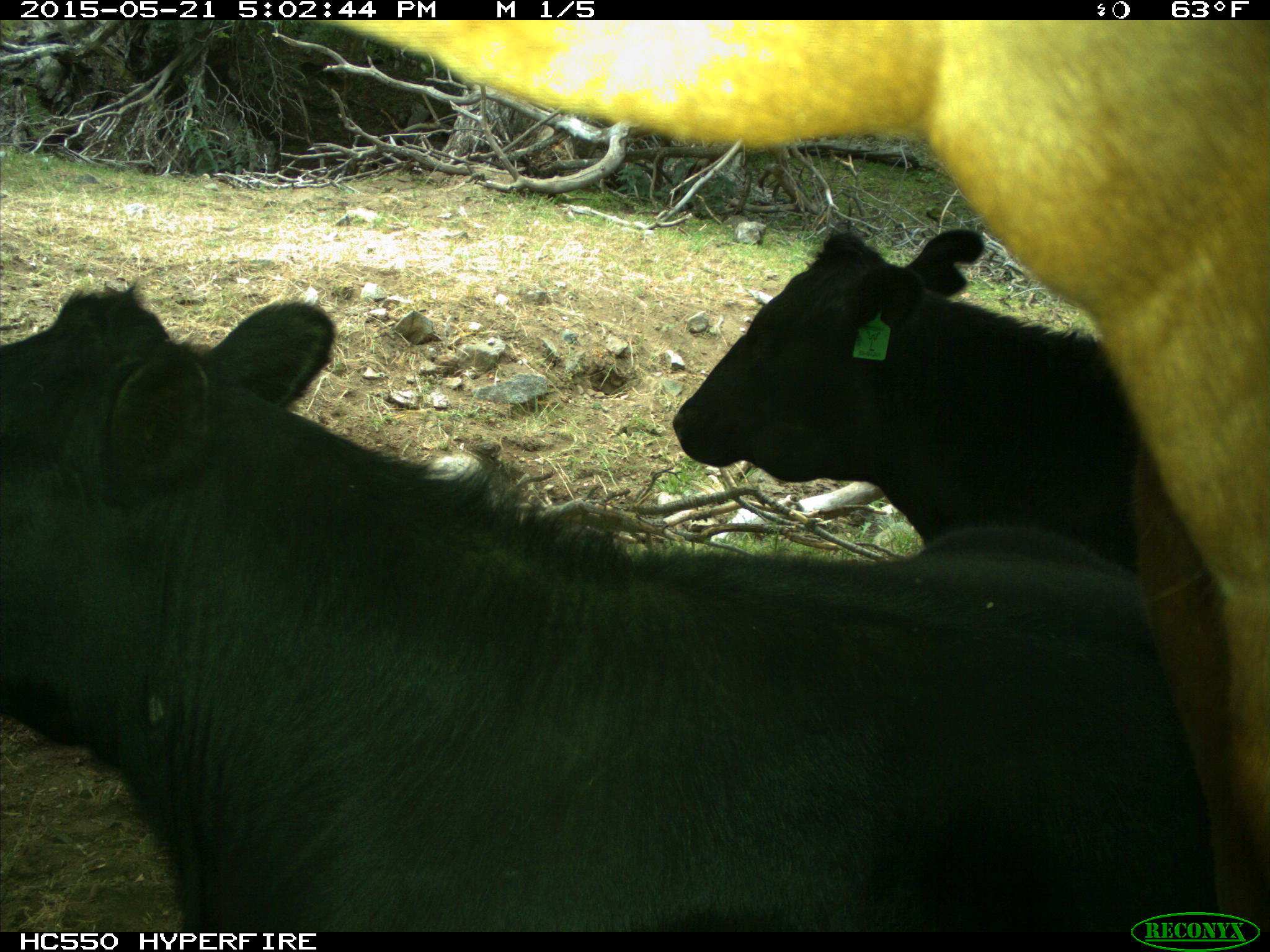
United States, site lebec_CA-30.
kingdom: Animalia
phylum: Chordata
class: Mammalia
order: Artiodactyla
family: Bovidae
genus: Bos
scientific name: Bos taurus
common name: domestic cow